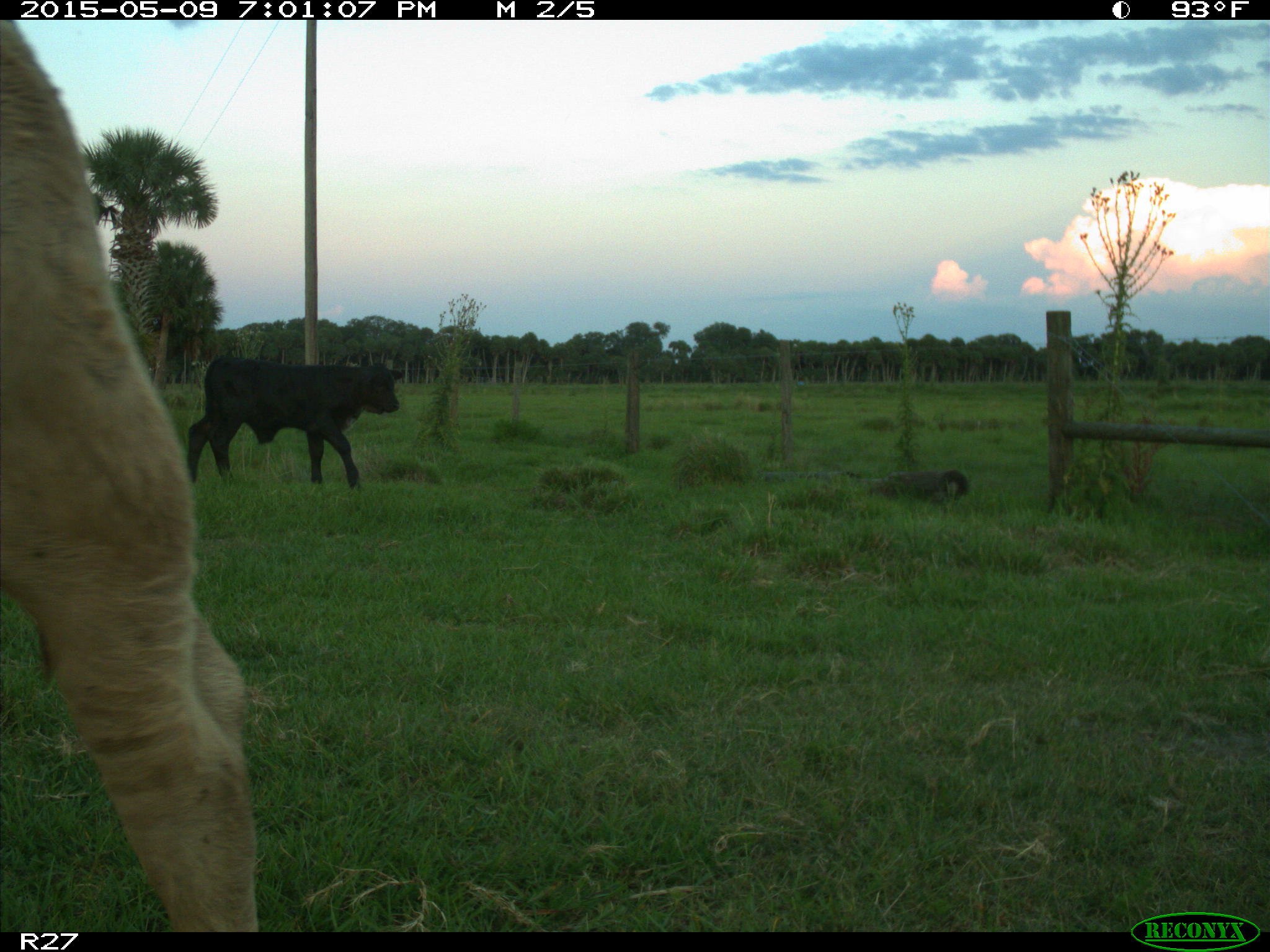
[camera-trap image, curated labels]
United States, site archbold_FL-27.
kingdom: Animalia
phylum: Chordata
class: Mammalia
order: Artiodactyla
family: Bovidae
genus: Bos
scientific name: Bos taurus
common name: domestic cow